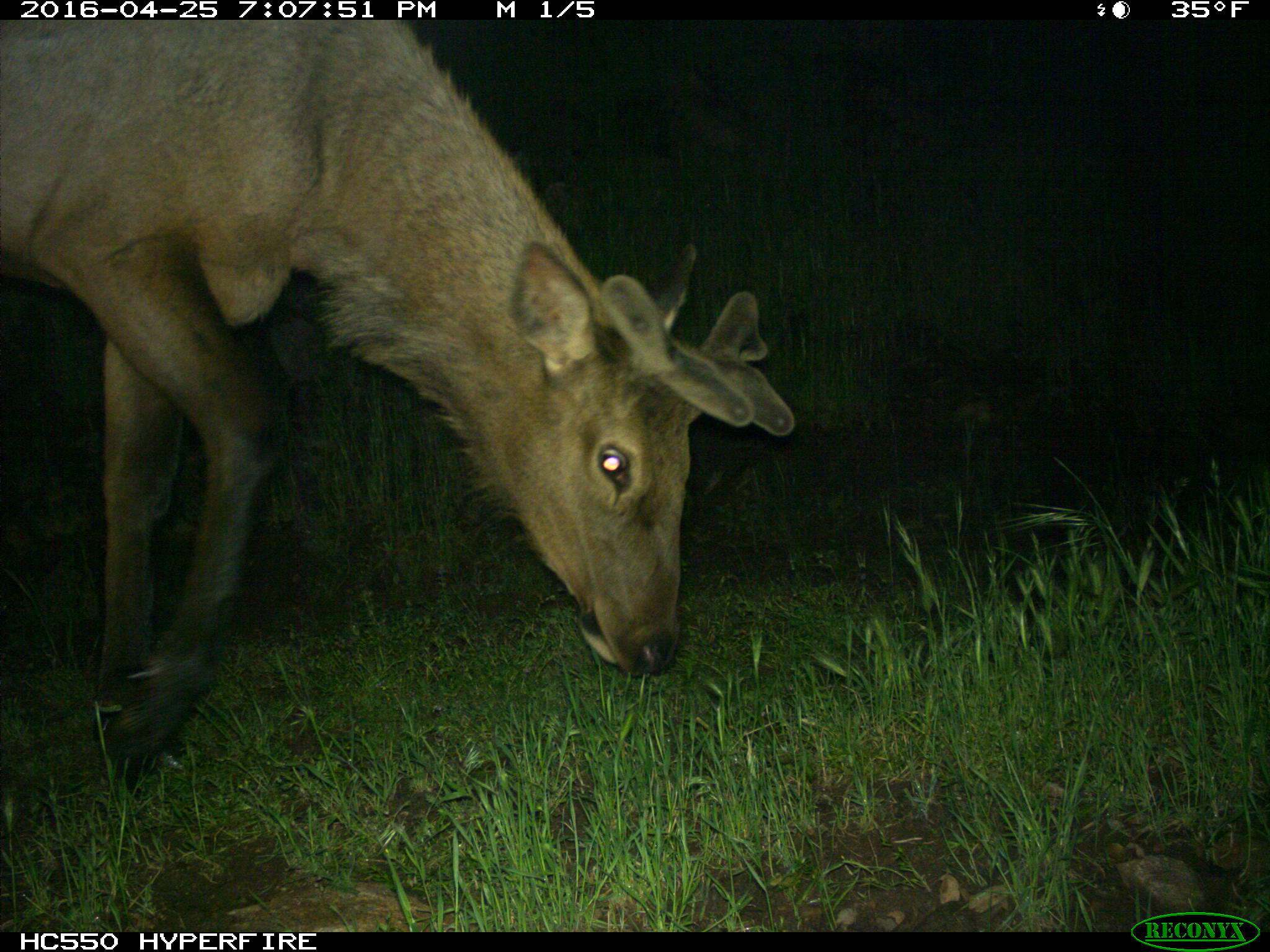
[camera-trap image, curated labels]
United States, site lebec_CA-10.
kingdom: Animalia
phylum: Chordata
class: Mammalia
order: Artiodactyla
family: Cervidae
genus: Cervus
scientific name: Cervus canadensis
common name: elk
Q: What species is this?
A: Cervus canadensis (elk).